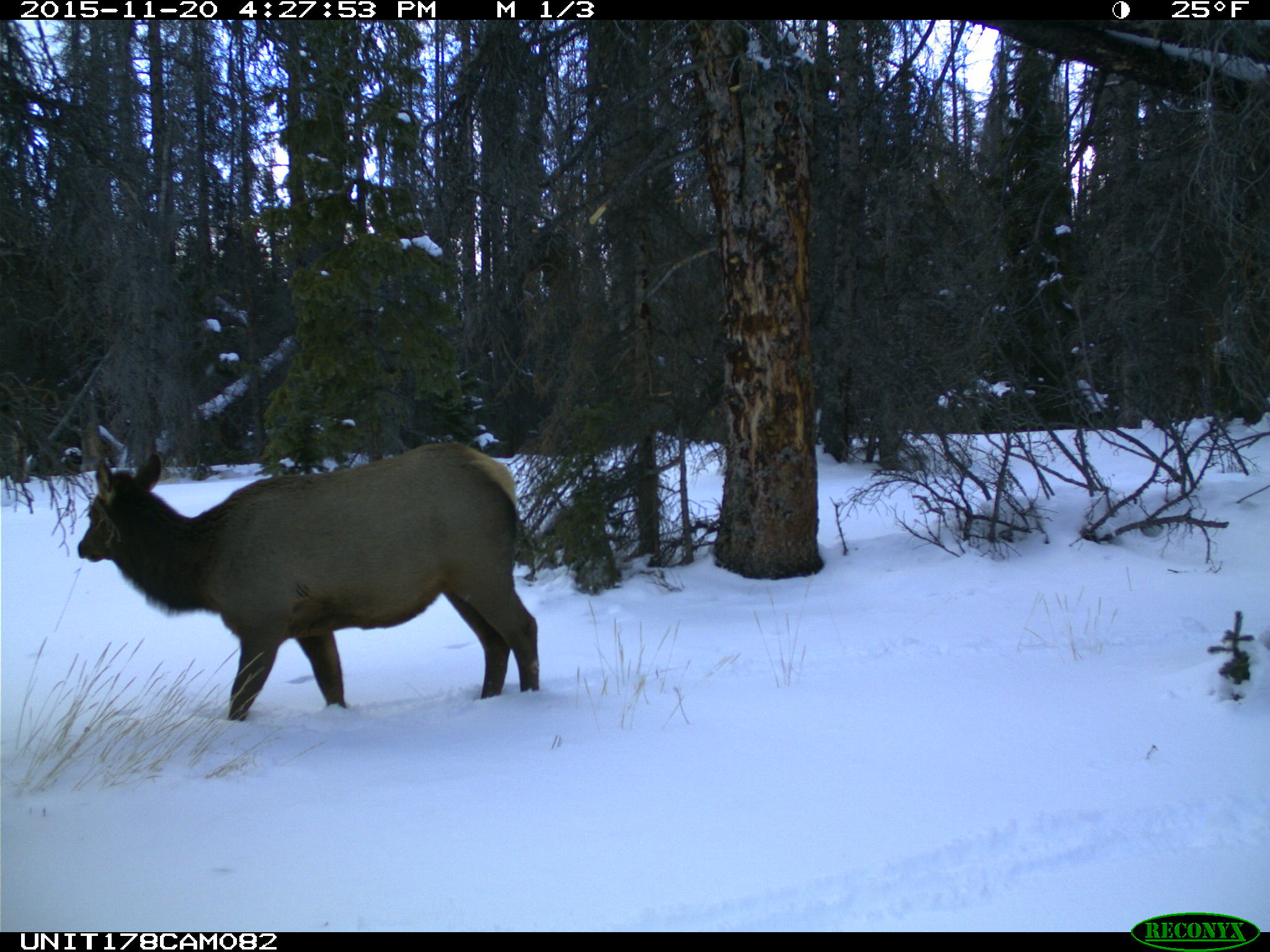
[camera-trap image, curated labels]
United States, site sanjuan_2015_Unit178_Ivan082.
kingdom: Animalia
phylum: Chordata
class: Mammalia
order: Artiodactyla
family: Cervidae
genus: Cervus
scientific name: Cervus elaphus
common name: red deer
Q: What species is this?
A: Cervus elaphus (red deer).